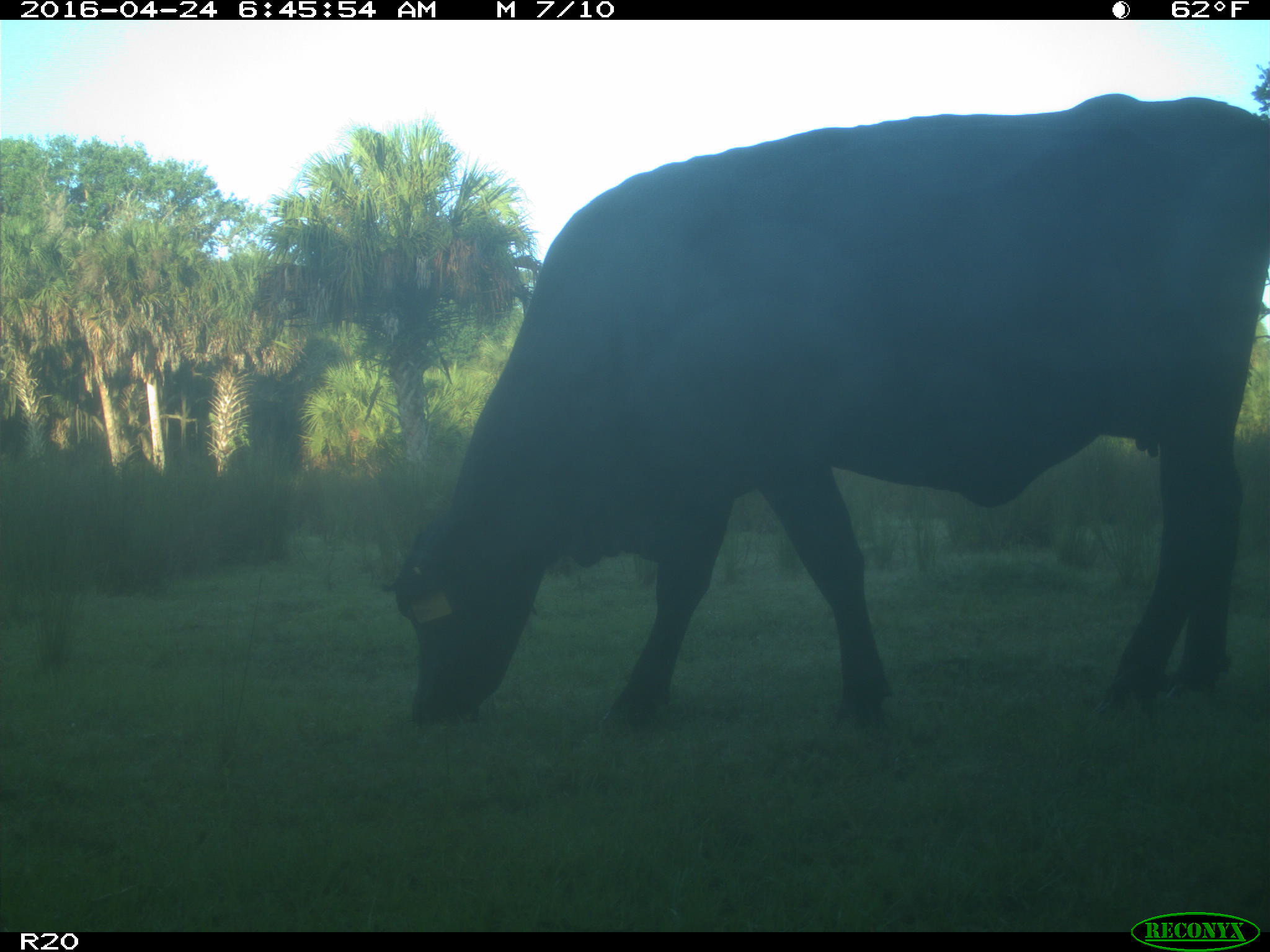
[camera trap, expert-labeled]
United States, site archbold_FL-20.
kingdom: Animalia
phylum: Chordata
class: Mammalia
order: Artiodactyla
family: Bovidae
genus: Bos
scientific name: Bos taurus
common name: domestic cow